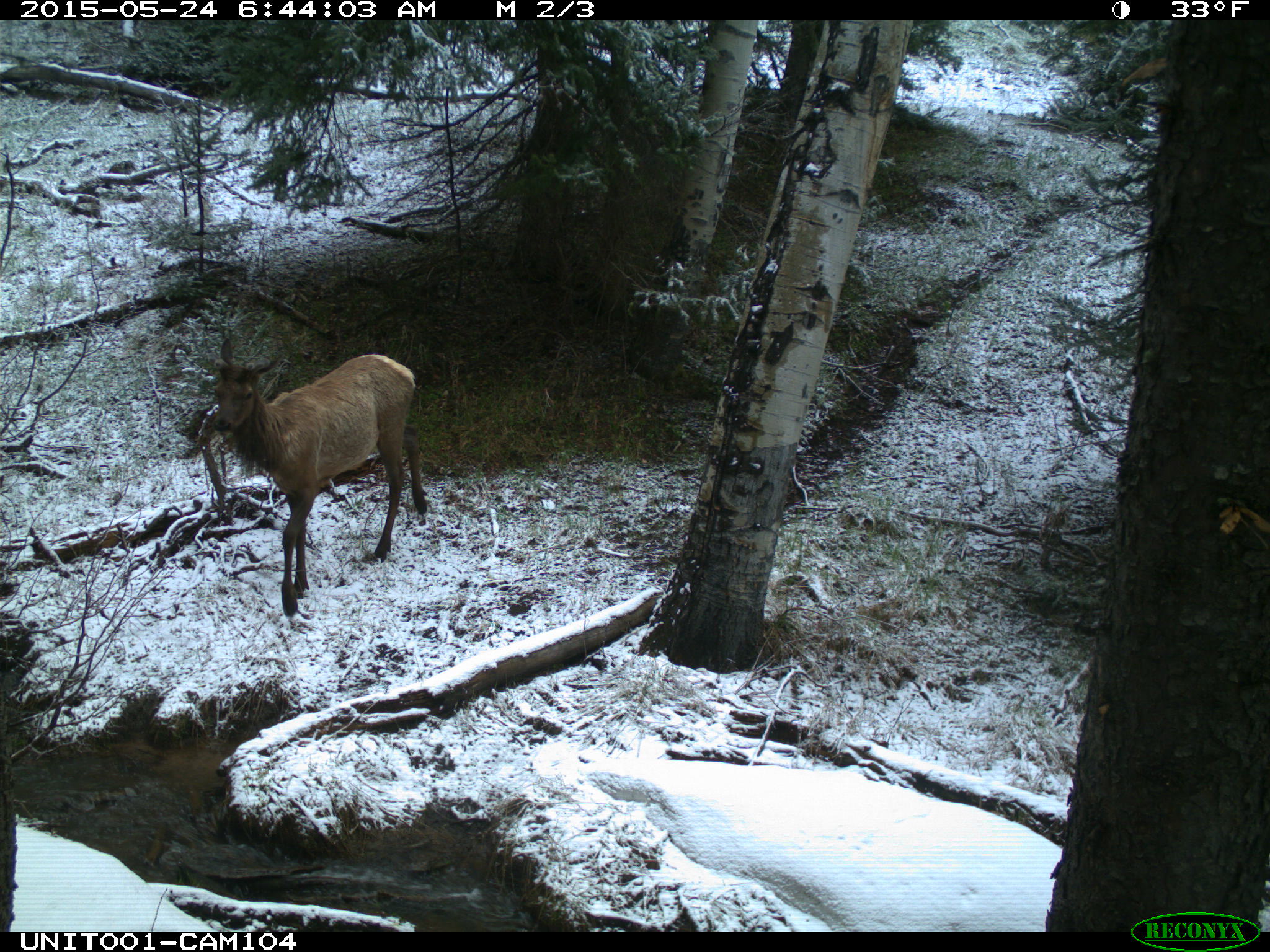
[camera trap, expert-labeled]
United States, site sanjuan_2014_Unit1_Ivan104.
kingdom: Animalia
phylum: Chordata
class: Mammalia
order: Artiodactyla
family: Cervidae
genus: Cervus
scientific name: Cervus elaphus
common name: red deer